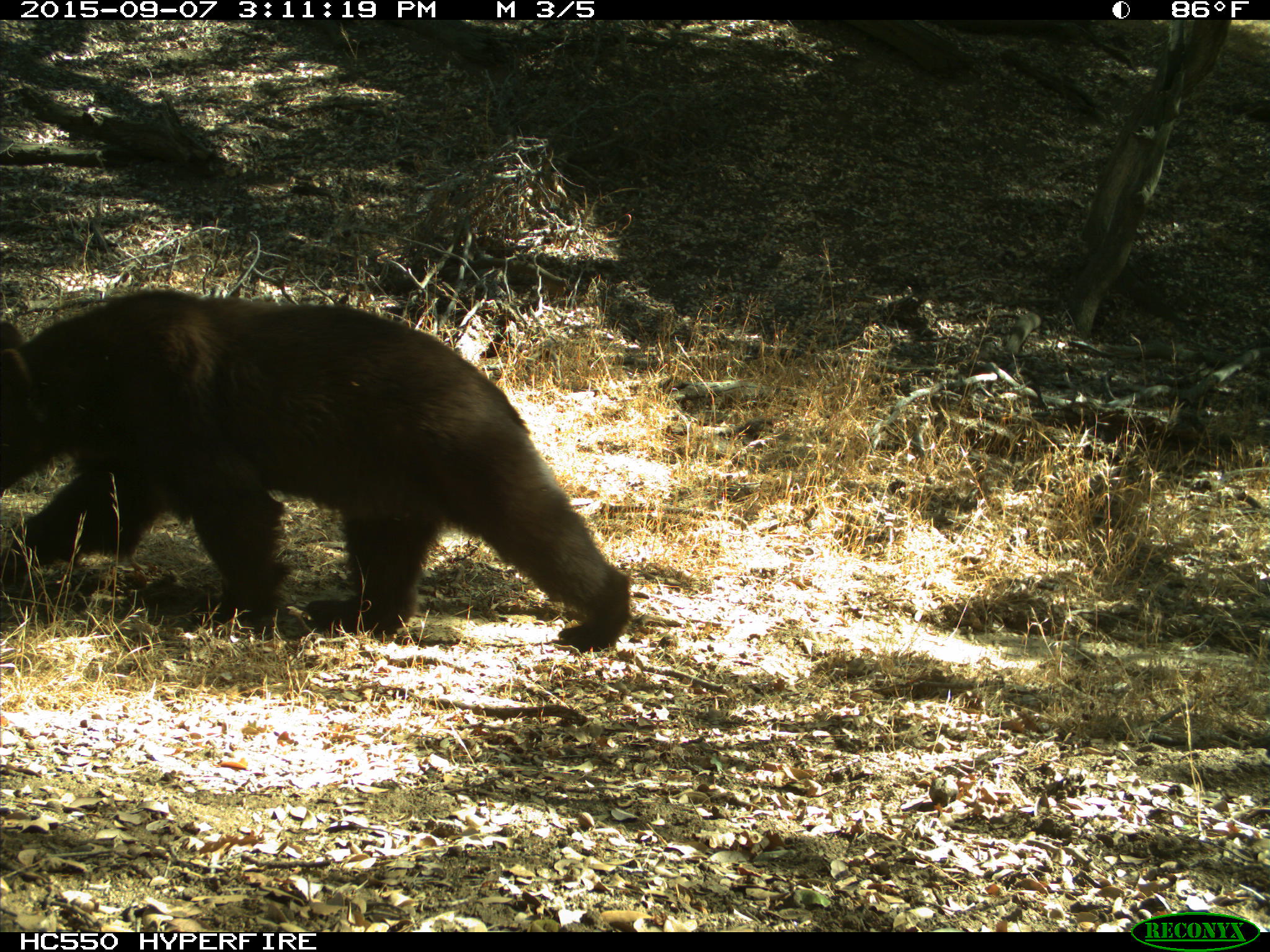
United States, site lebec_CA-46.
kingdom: Animalia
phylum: Chordata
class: Mammalia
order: Carnivora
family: Ursidae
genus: Ursus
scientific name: Ursus americanus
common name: american black bear